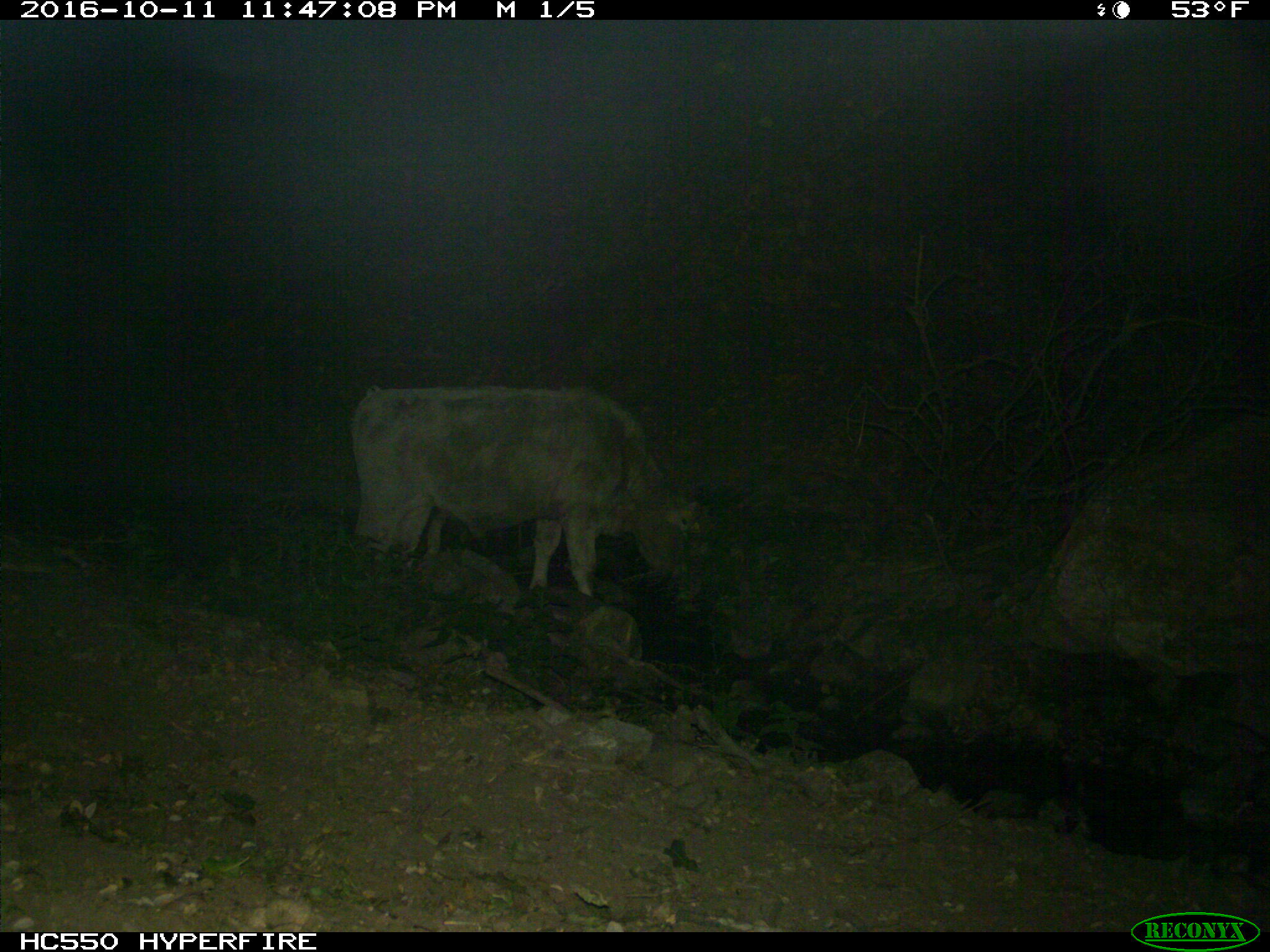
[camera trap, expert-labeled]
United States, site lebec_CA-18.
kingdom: Animalia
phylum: Chordata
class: Mammalia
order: Artiodactyla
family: Bovidae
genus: Bos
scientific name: Bos taurus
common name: domestic cow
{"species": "Bos taurus (domestic cow)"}